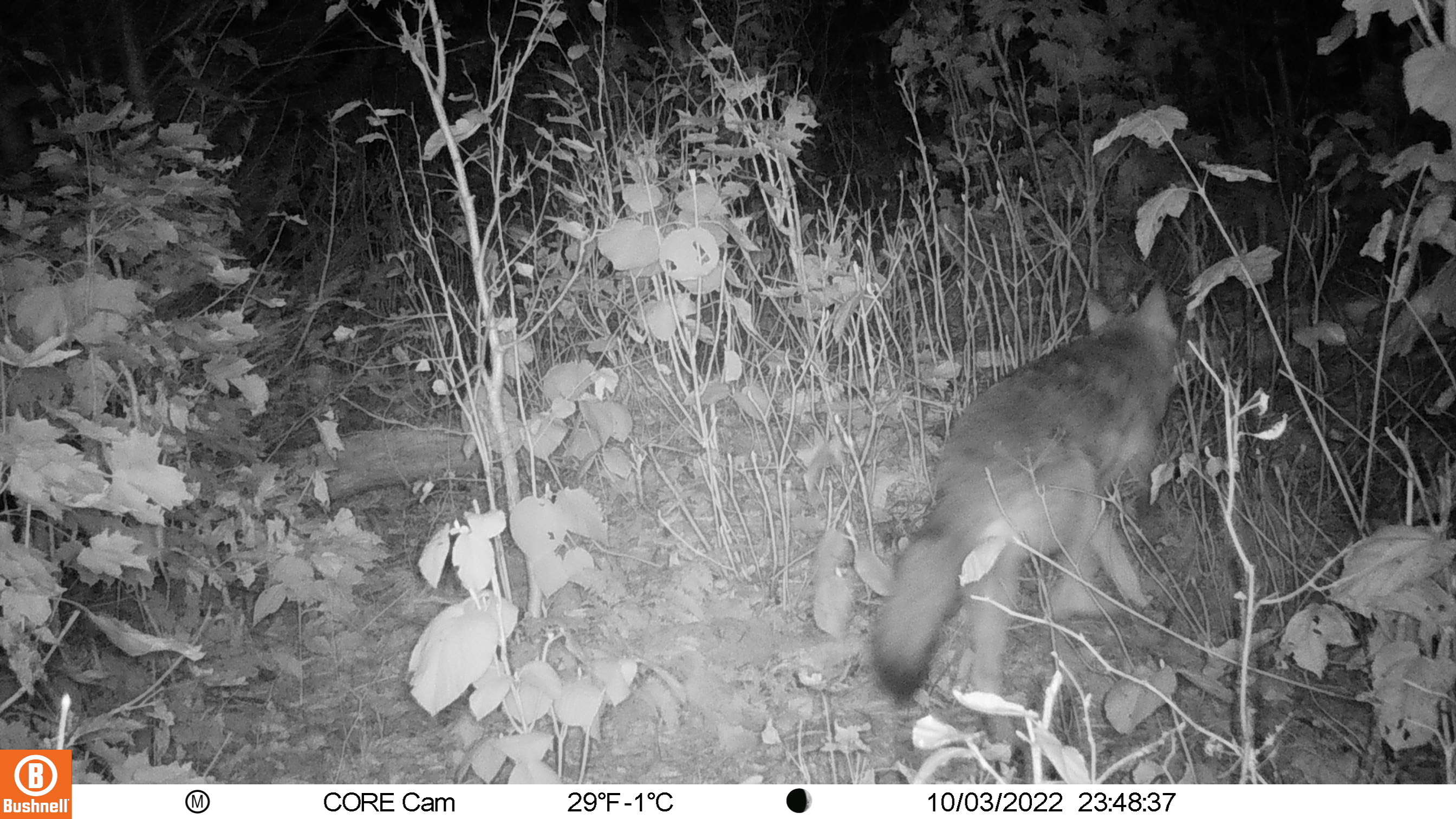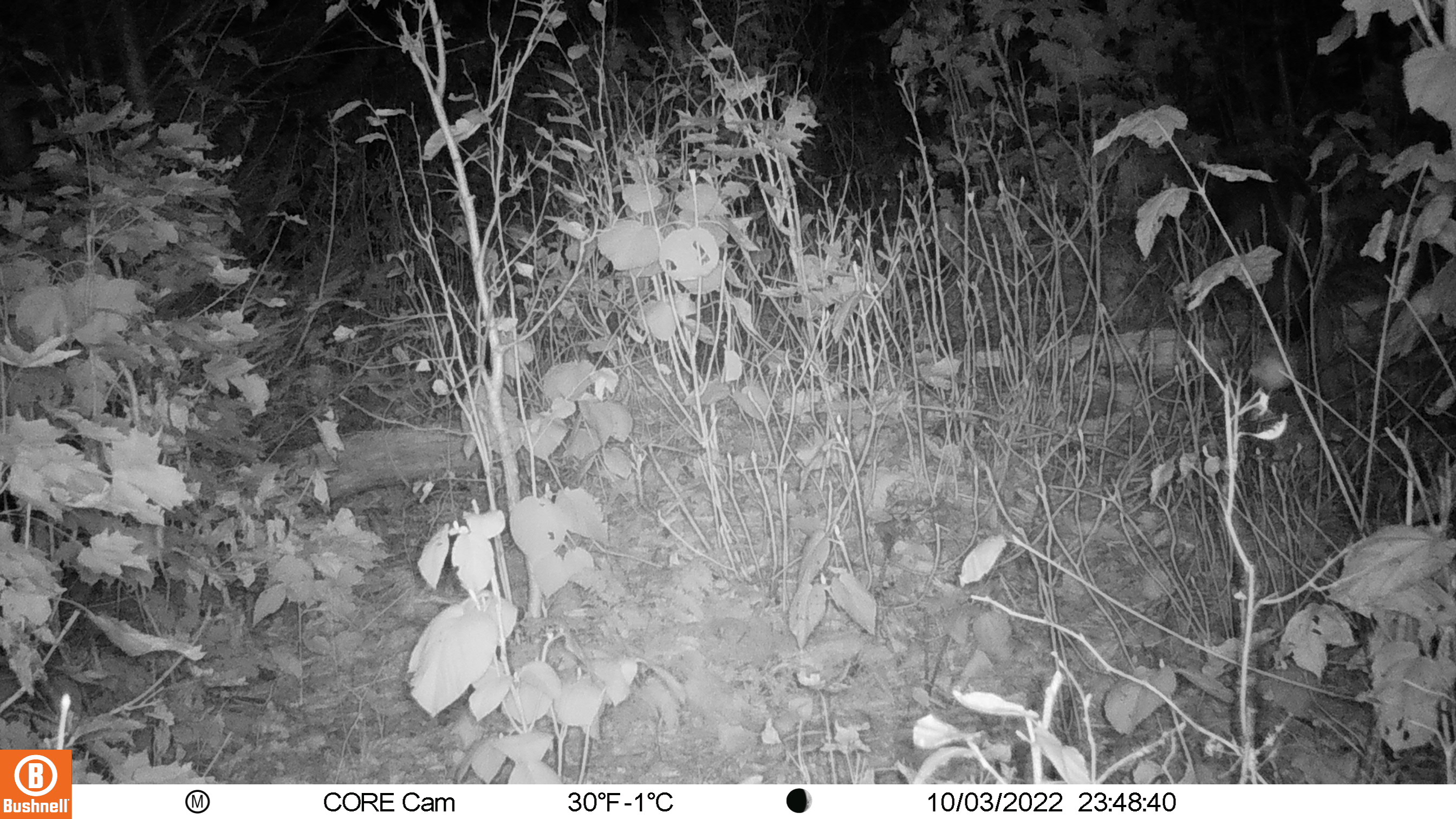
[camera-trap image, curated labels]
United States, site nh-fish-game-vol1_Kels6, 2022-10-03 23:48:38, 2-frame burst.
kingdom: Animalia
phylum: Chordata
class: Mammalia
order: Carnivora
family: Canidae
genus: Canis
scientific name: Canis latrans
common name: coyote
Coyote (Canis latrans).